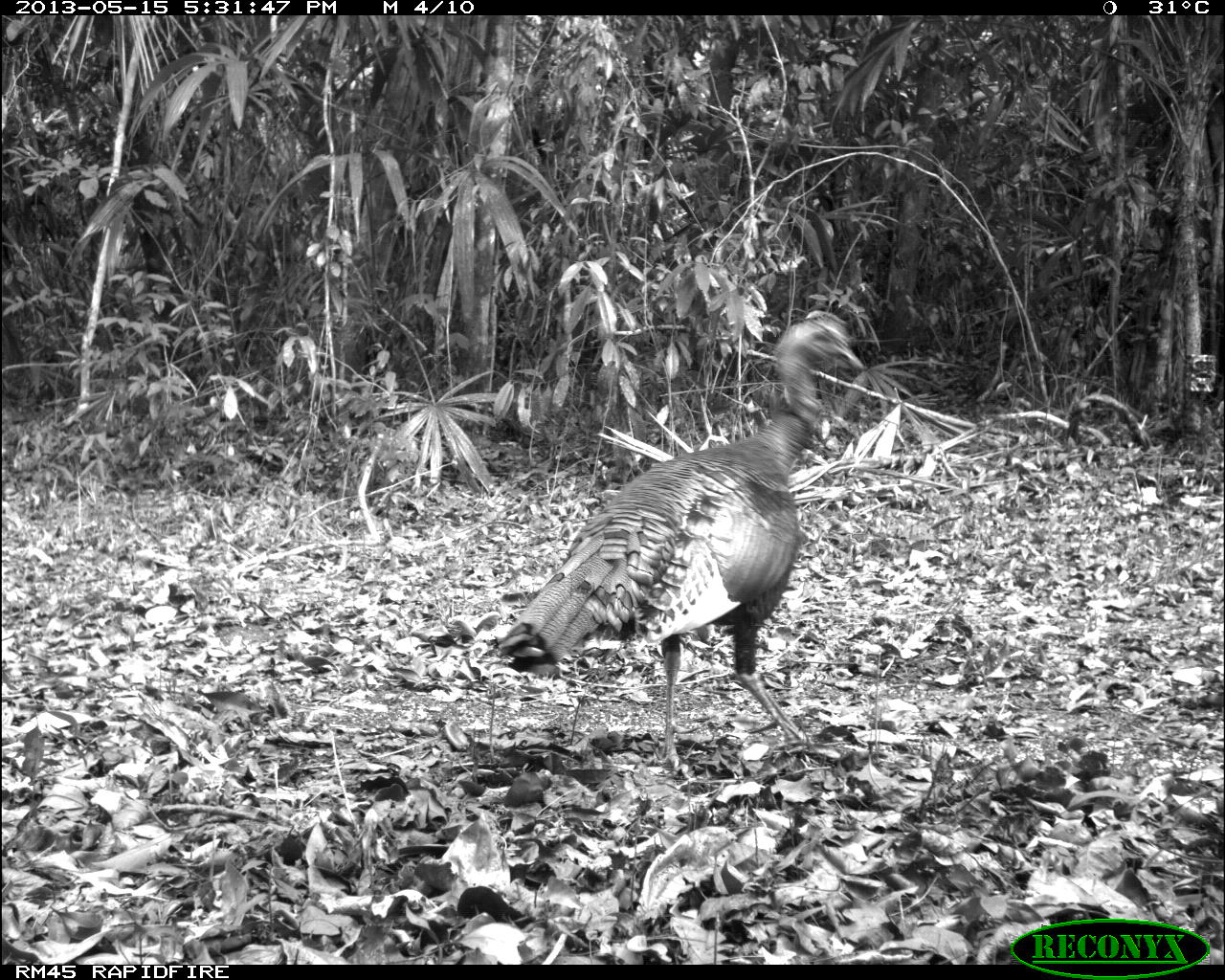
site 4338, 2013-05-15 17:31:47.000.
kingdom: Animalia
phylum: Chordata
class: Aves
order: Galliformes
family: Phasianidae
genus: Meleagris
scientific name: Meleagris ocellata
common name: ocellated turkey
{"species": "Meleagris ocellata (ocellated turkey)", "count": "1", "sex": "male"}